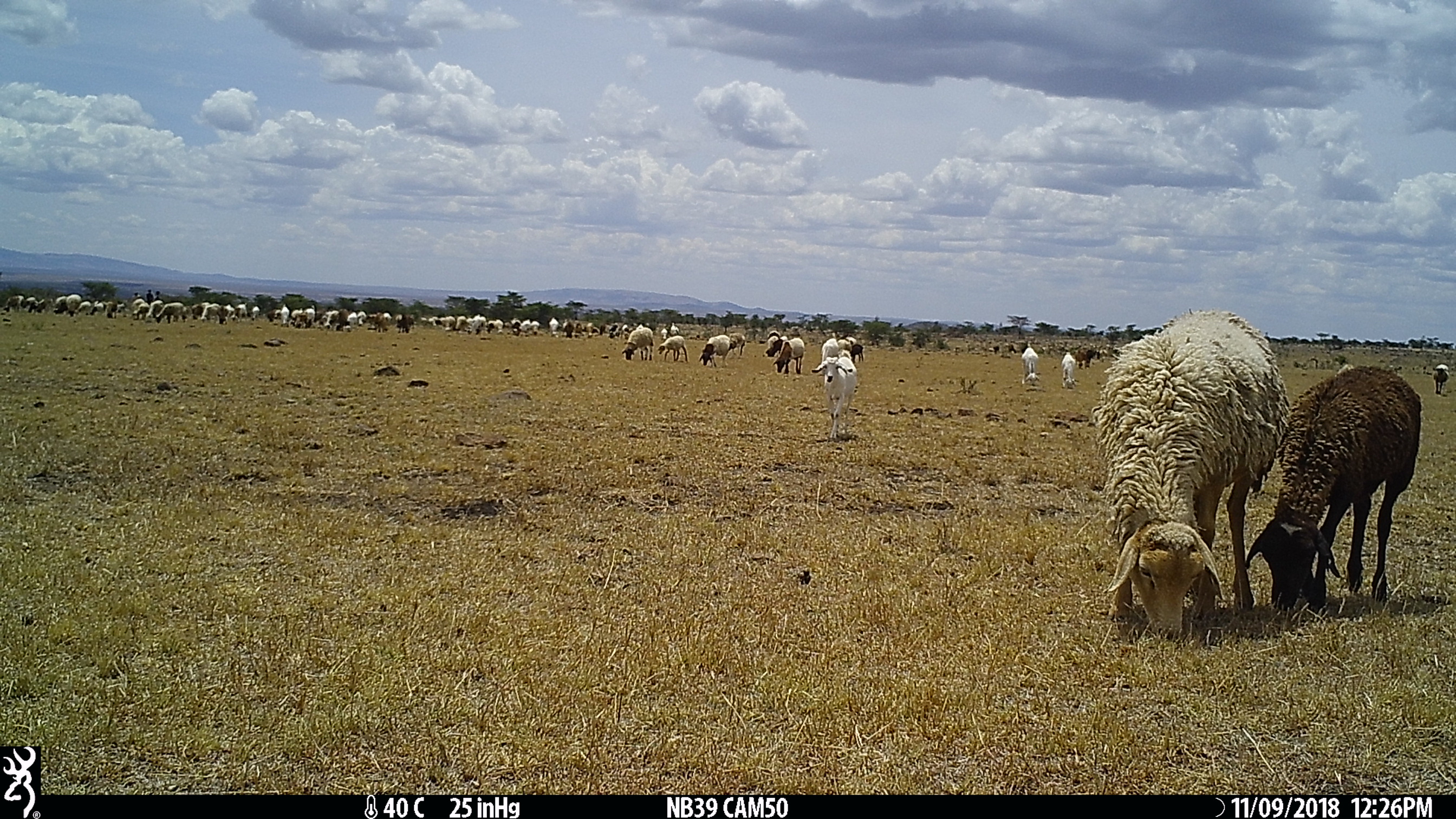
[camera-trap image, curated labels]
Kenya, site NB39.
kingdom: Animalia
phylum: Chordata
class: Mammalia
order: Artiodactyla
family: Bovidae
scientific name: Bovidae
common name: sheep or goat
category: shoat